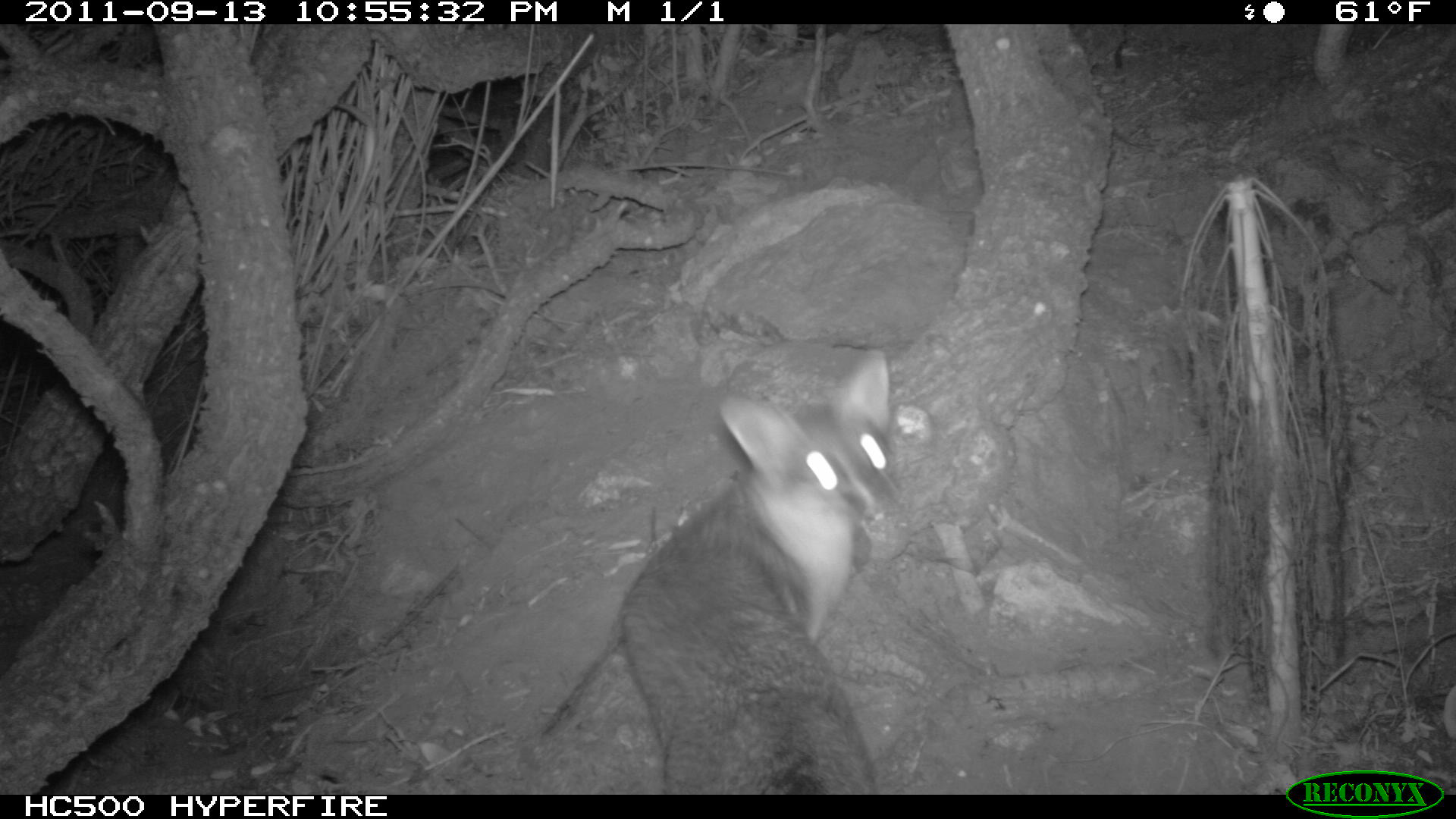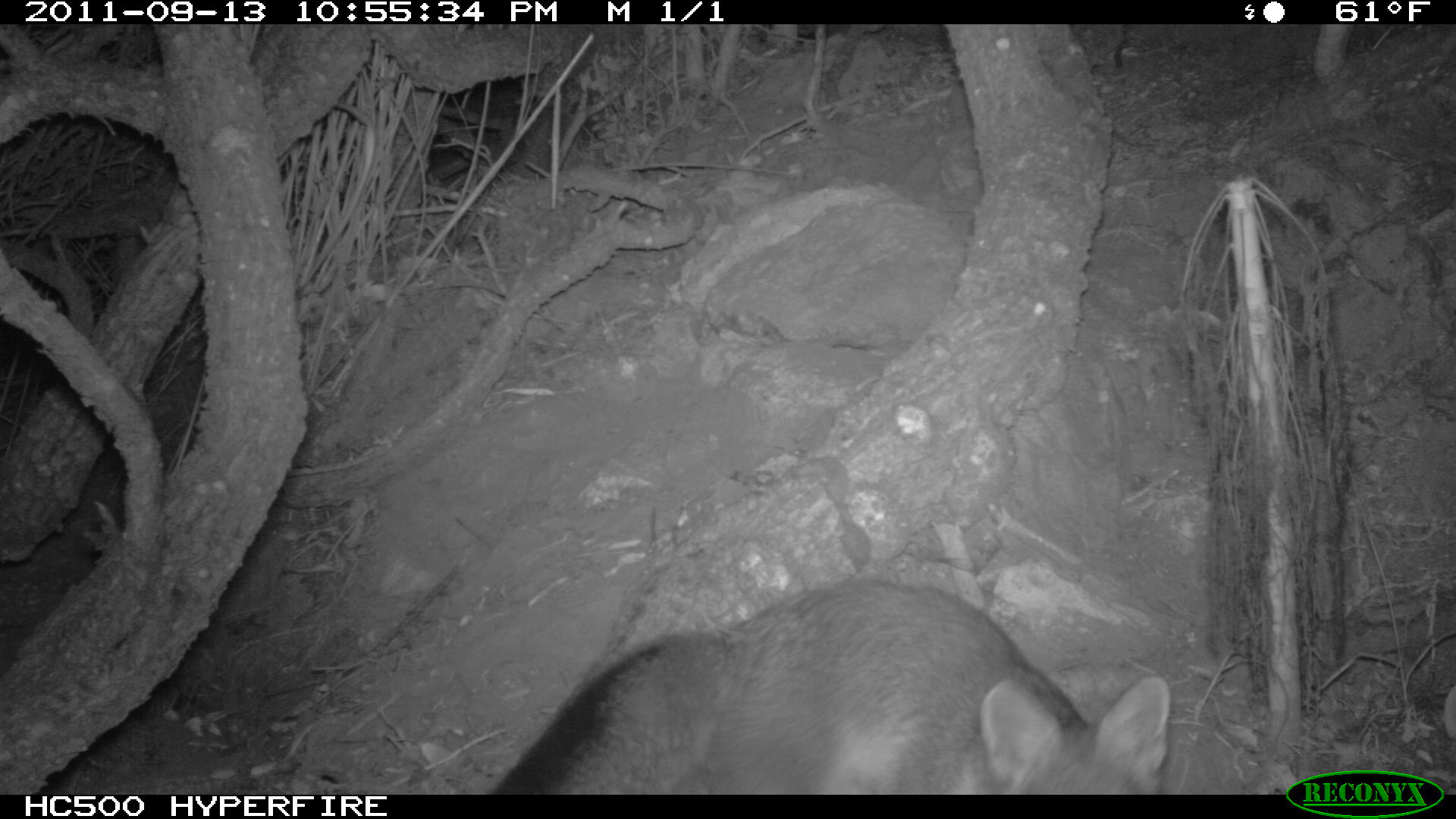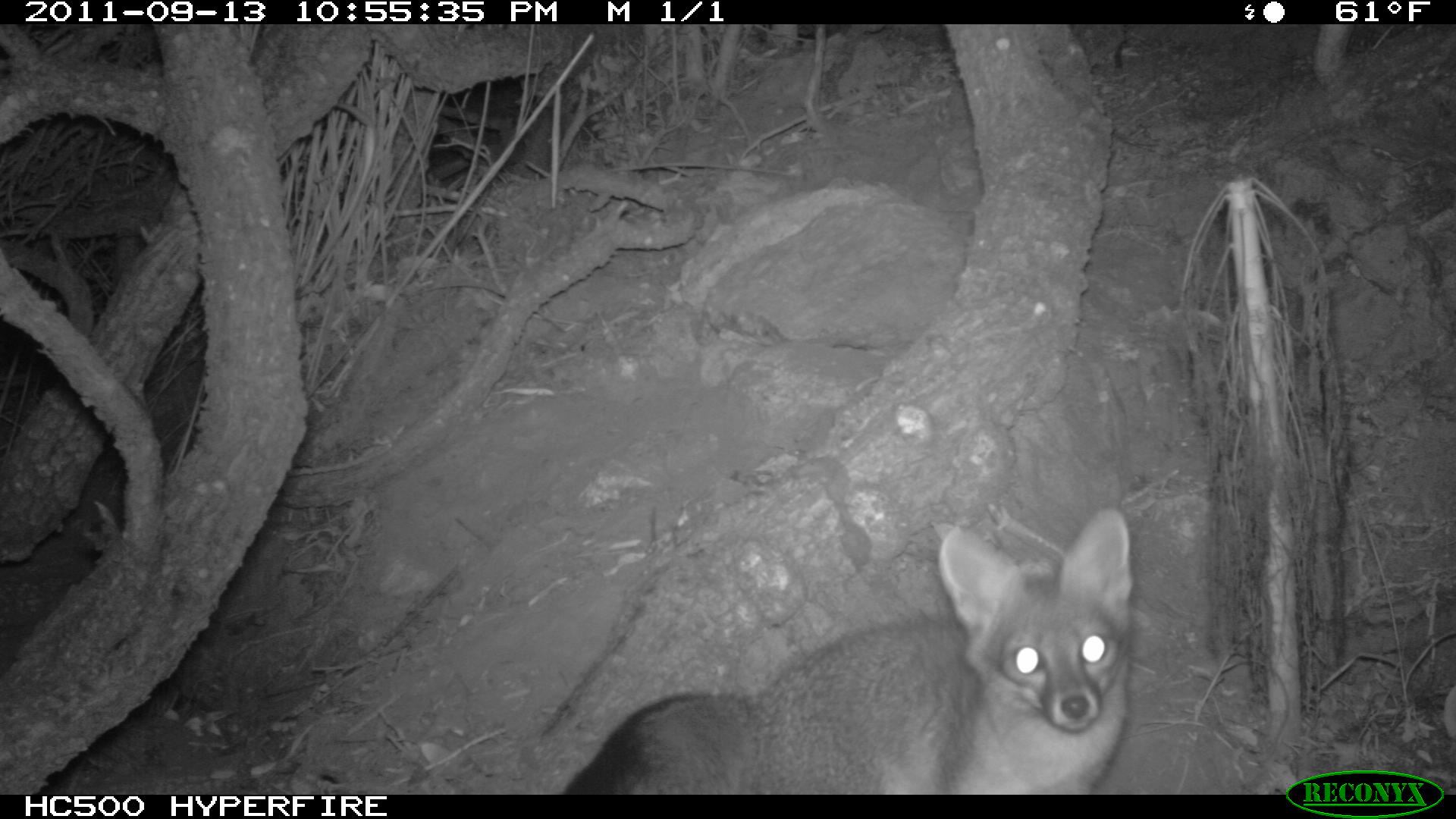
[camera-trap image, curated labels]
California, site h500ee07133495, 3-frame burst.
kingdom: Animalia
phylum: Chordata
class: Mammalia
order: Carnivora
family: Canidae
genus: Urocyon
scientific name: Urocyon littoralis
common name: island fox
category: fox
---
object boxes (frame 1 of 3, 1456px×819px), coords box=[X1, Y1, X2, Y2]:
fox: box=[614, 347, 891, 794]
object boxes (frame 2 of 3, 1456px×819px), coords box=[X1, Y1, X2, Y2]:
fox: box=[490, 577, 1169, 792]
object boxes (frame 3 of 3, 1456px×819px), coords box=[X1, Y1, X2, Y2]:
fox: box=[560, 509, 1131, 792]